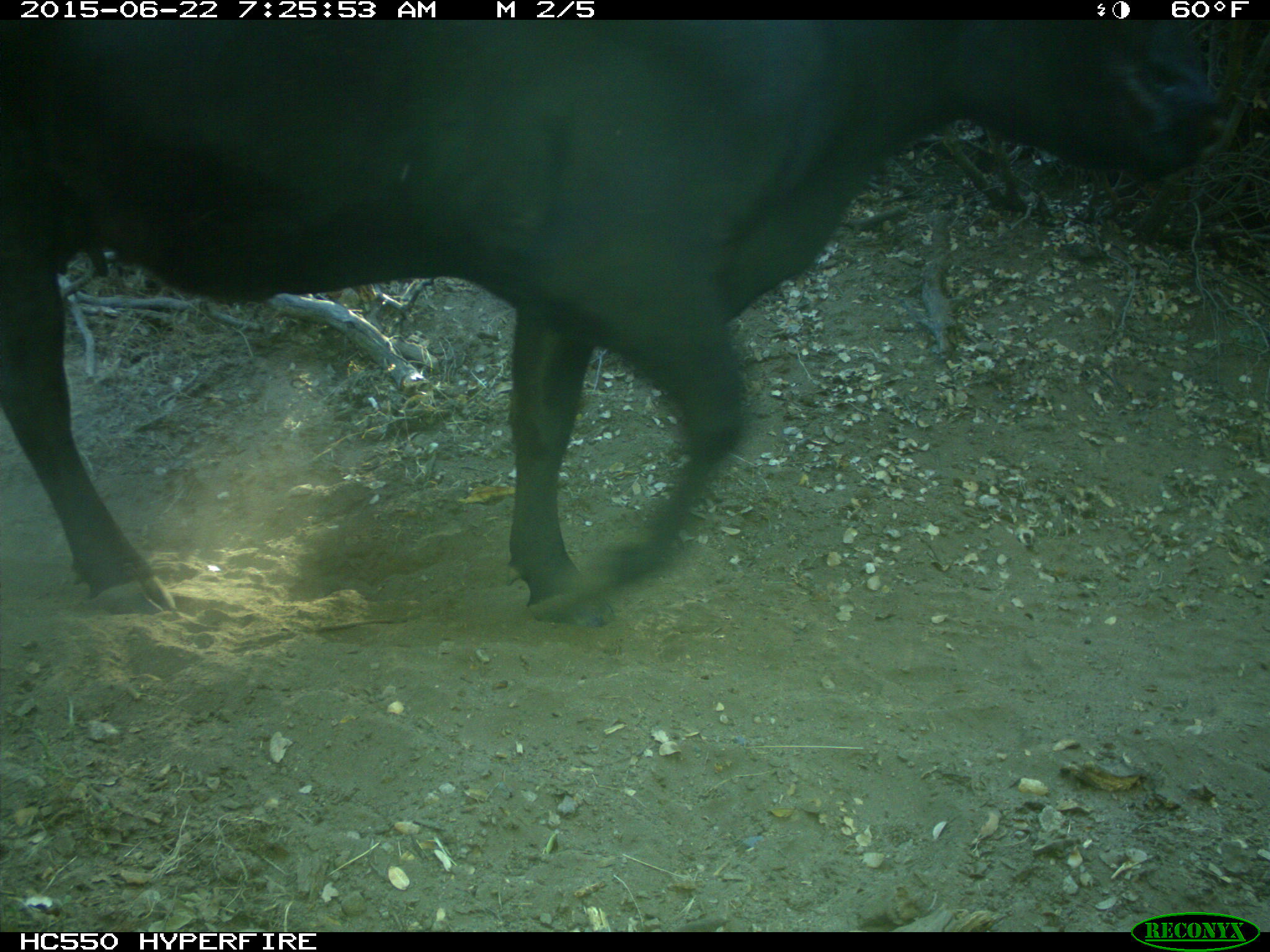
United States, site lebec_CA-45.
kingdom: Animalia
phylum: Chordata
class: Mammalia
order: Artiodactyla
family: Bovidae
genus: Bos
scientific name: Bos taurus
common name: domestic cow